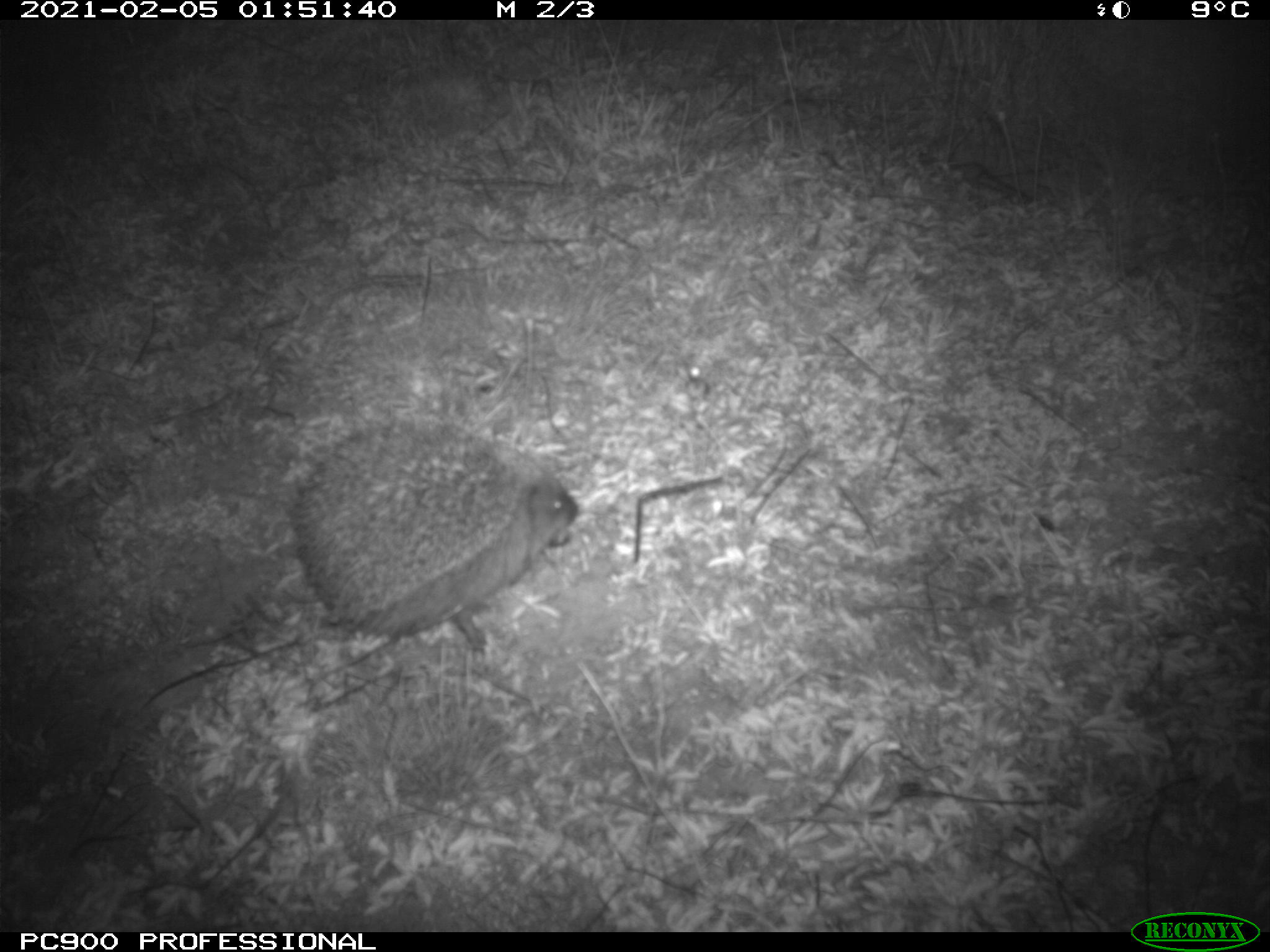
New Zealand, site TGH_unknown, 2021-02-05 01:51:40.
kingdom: Animalia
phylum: Chordata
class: Mammalia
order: Eulipotyphla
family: Erinaceidae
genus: Erinaceus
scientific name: Erinaceus europaeus europaeus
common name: european hedgehog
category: hedgehog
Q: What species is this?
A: Hedgehog (european hedgehog) (Erinaceus europaeus europaeus).